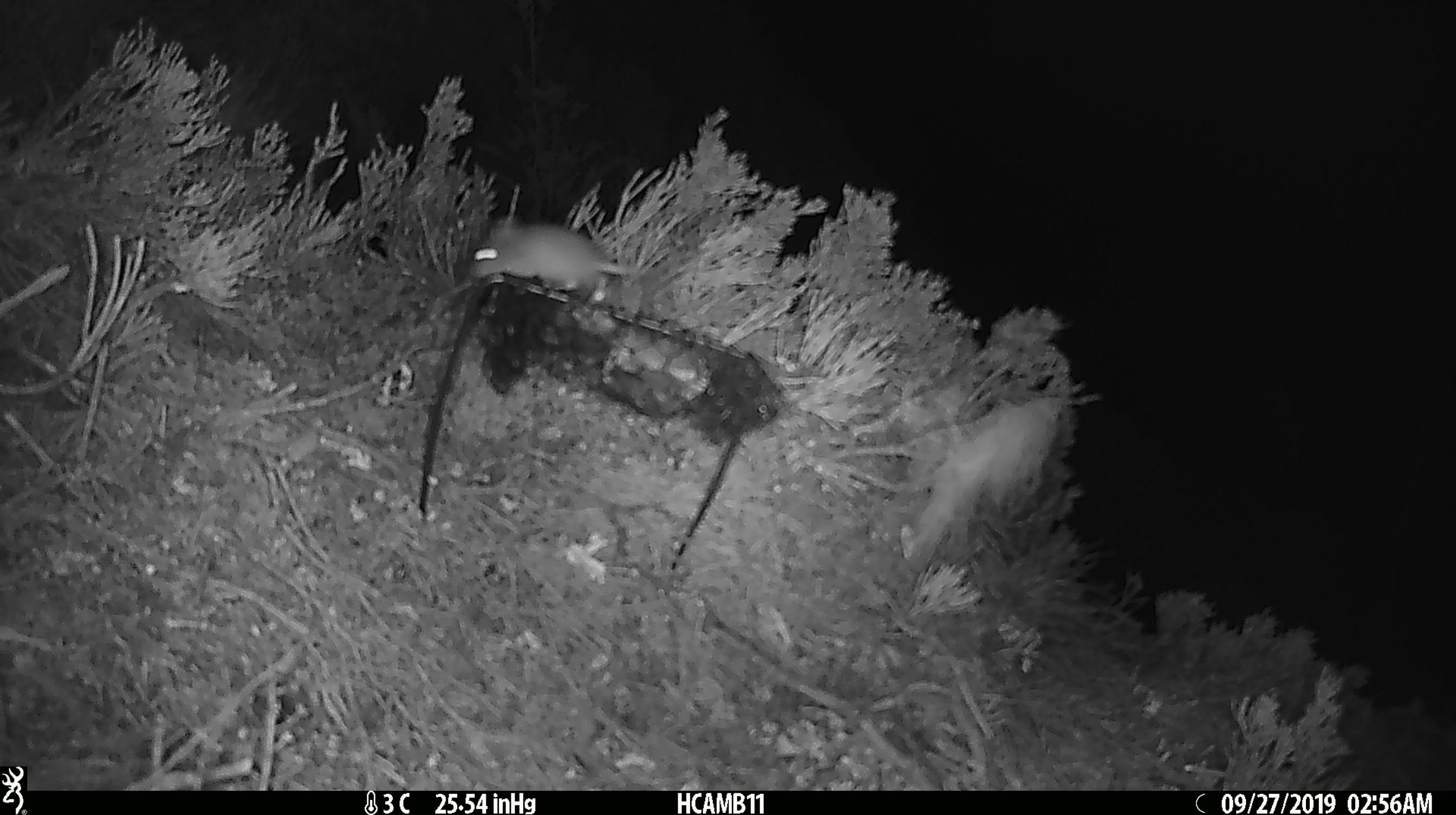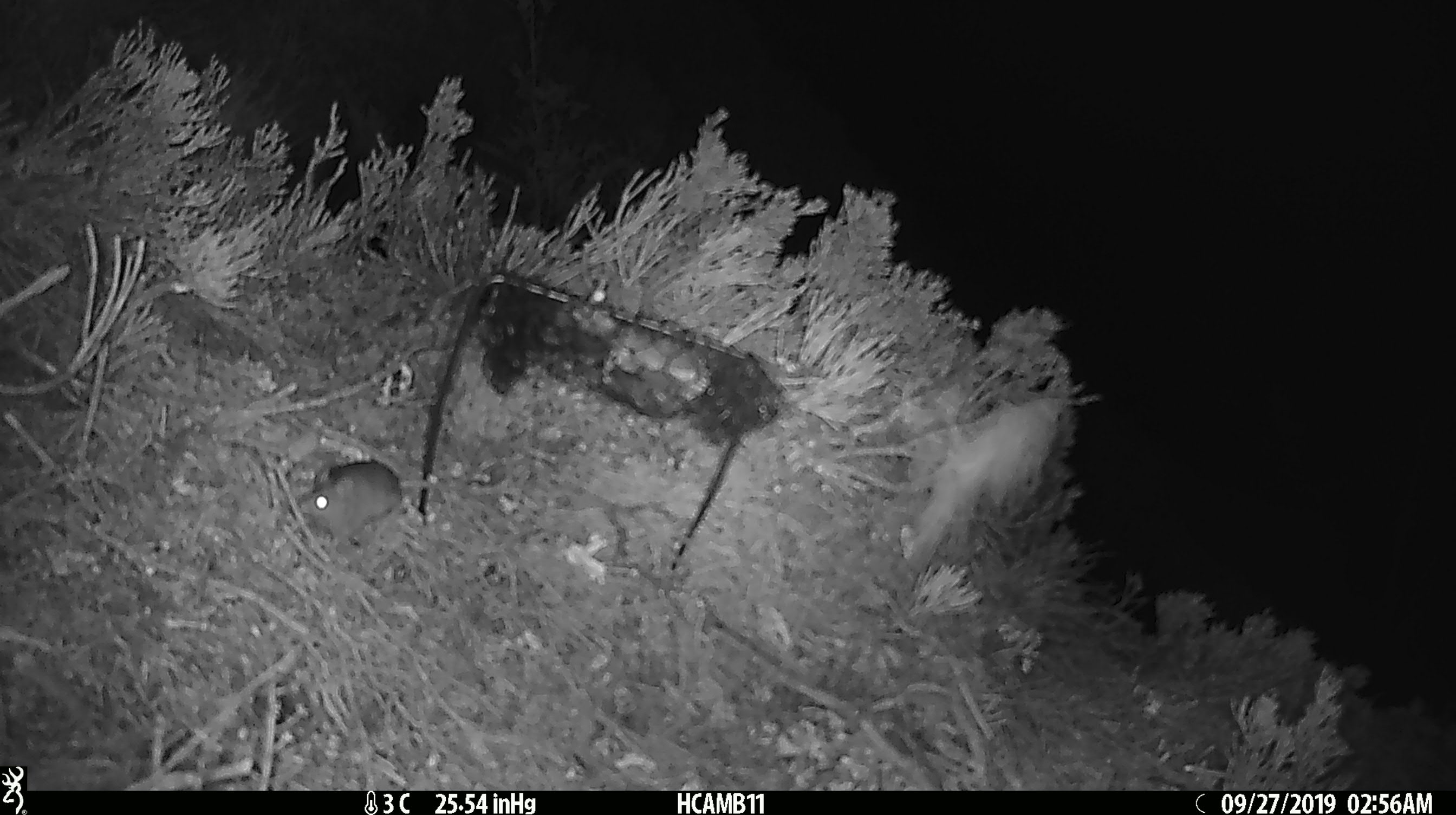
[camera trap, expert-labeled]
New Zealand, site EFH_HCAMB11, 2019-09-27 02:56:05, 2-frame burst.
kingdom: Animalia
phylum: Chordata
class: Mammalia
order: Rodentia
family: Muridae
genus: Mus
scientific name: Mus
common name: mouse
Mouse (Mus).